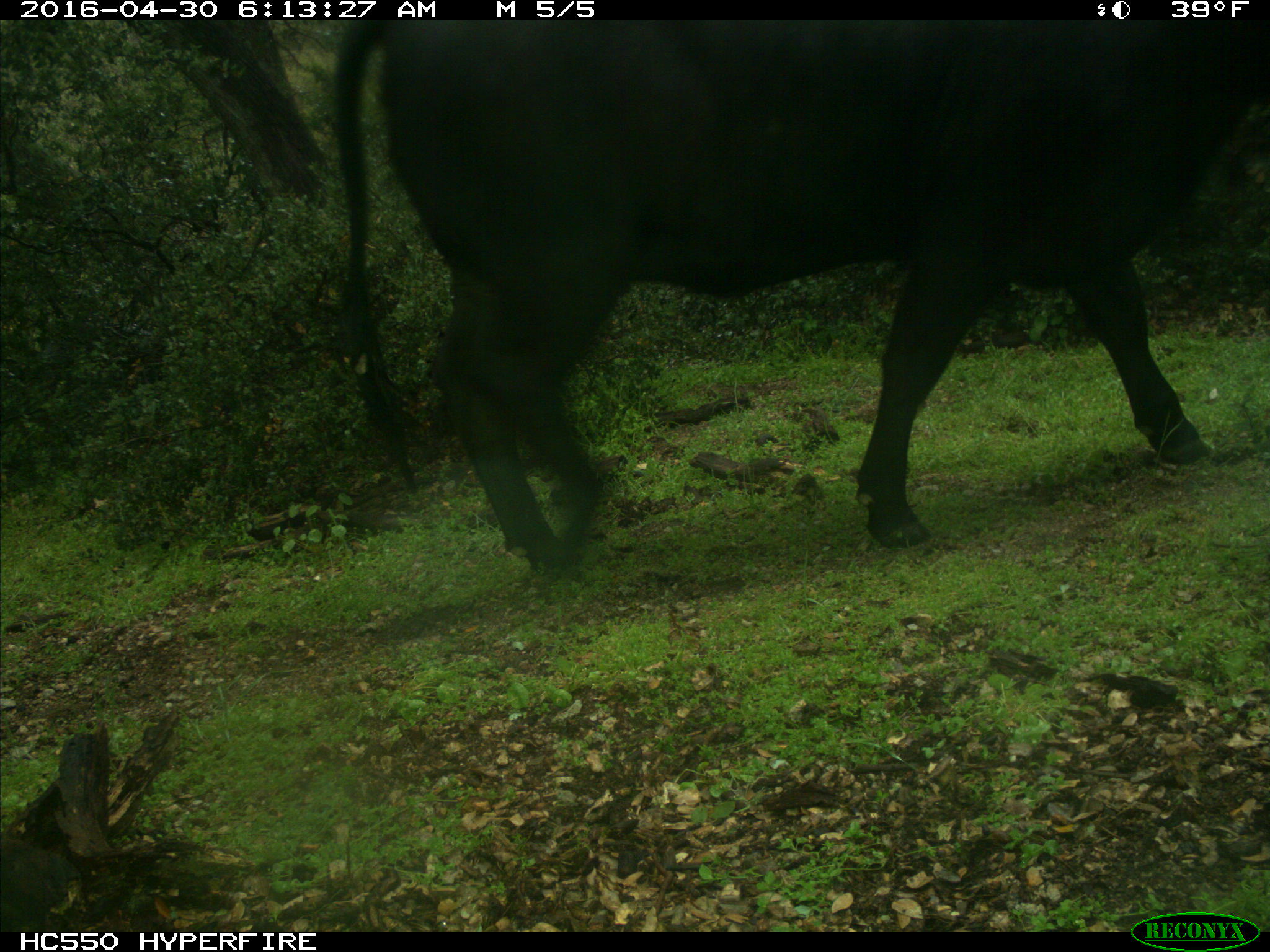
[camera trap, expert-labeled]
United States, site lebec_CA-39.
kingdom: Animalia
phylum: Chordata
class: Mammalia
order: Artiodactyla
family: Bovidae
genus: Bos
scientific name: Bos taurus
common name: domestic cow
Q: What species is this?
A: Bos taurus (domestic cow).